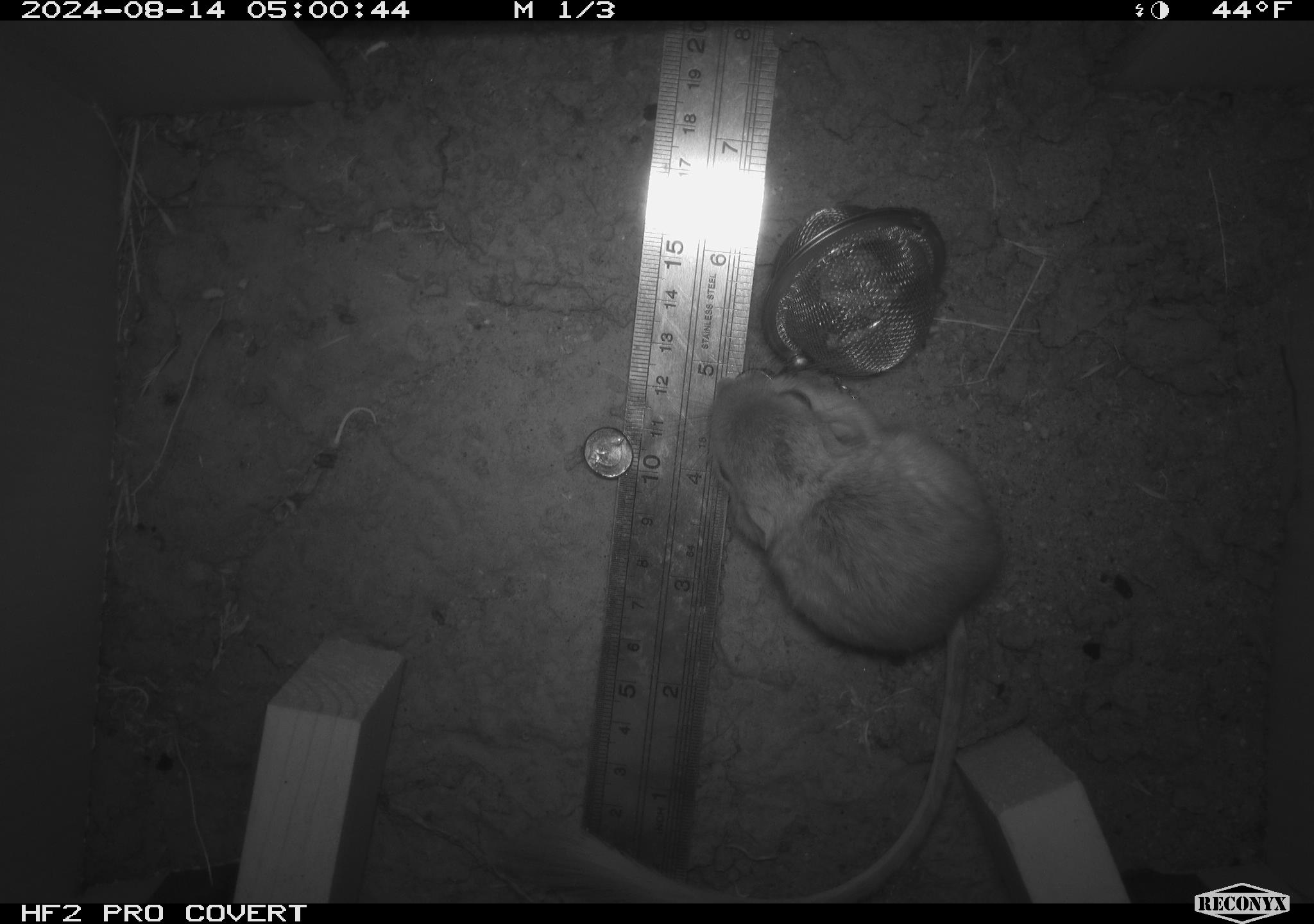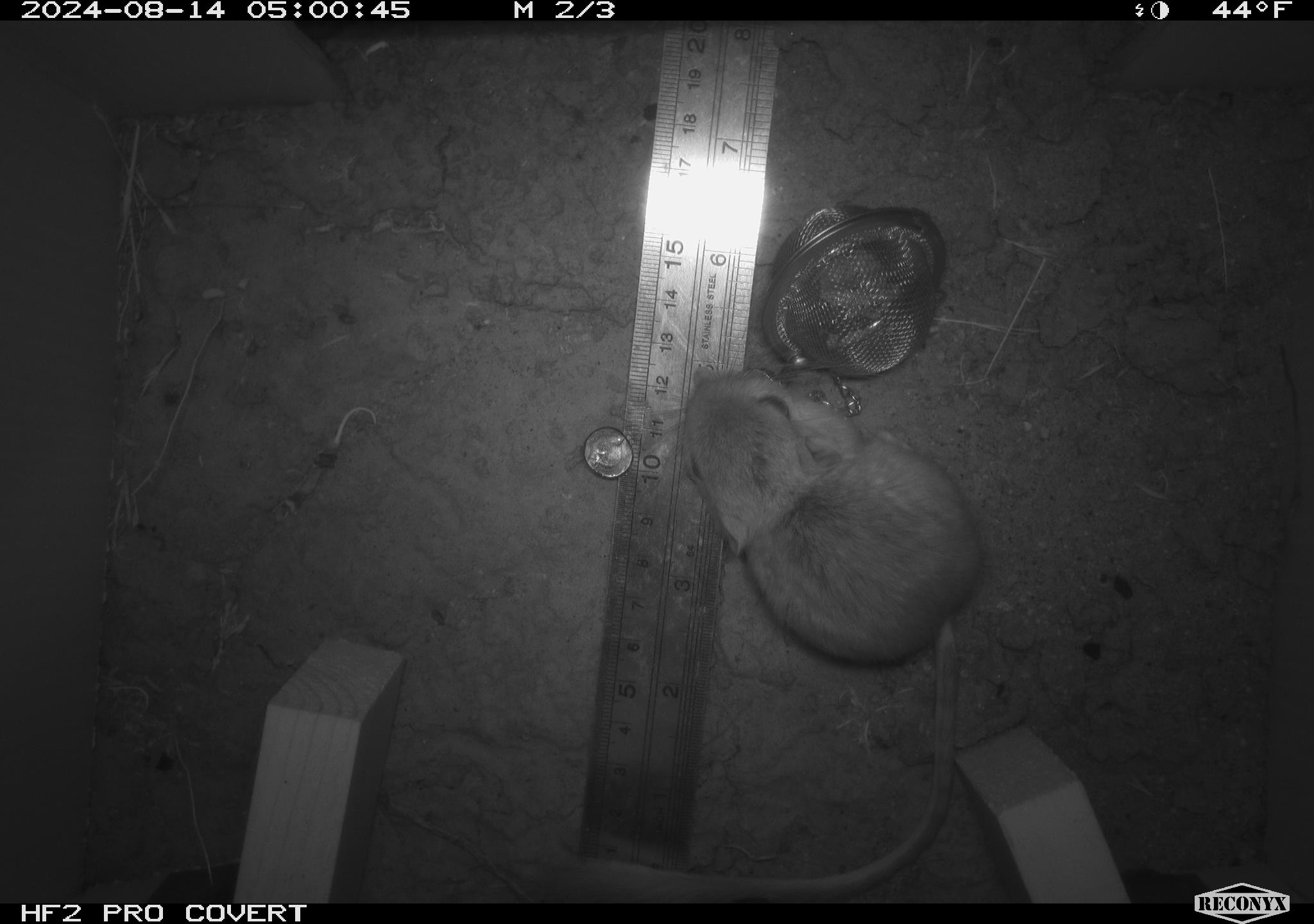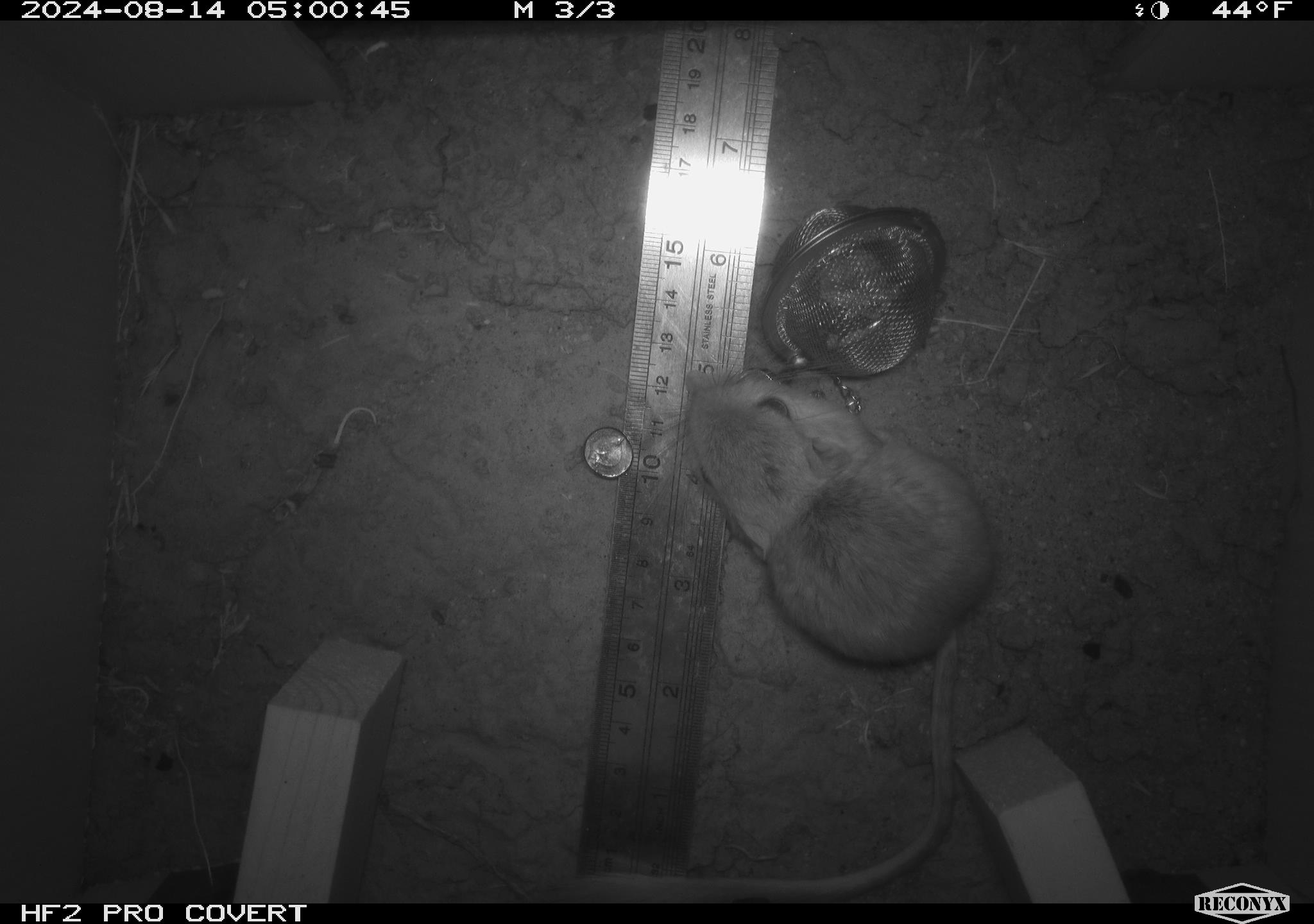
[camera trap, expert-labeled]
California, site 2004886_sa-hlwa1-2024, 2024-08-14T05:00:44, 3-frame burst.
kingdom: Animalia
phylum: Chordata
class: Mammalia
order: Rodentia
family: Heteromyidae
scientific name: Heteromyidae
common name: kangaroo rats and pocket mice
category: heteromyidae family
Heteromyidae family (kangaroo rats and pocket mice) (Heteromyidae).